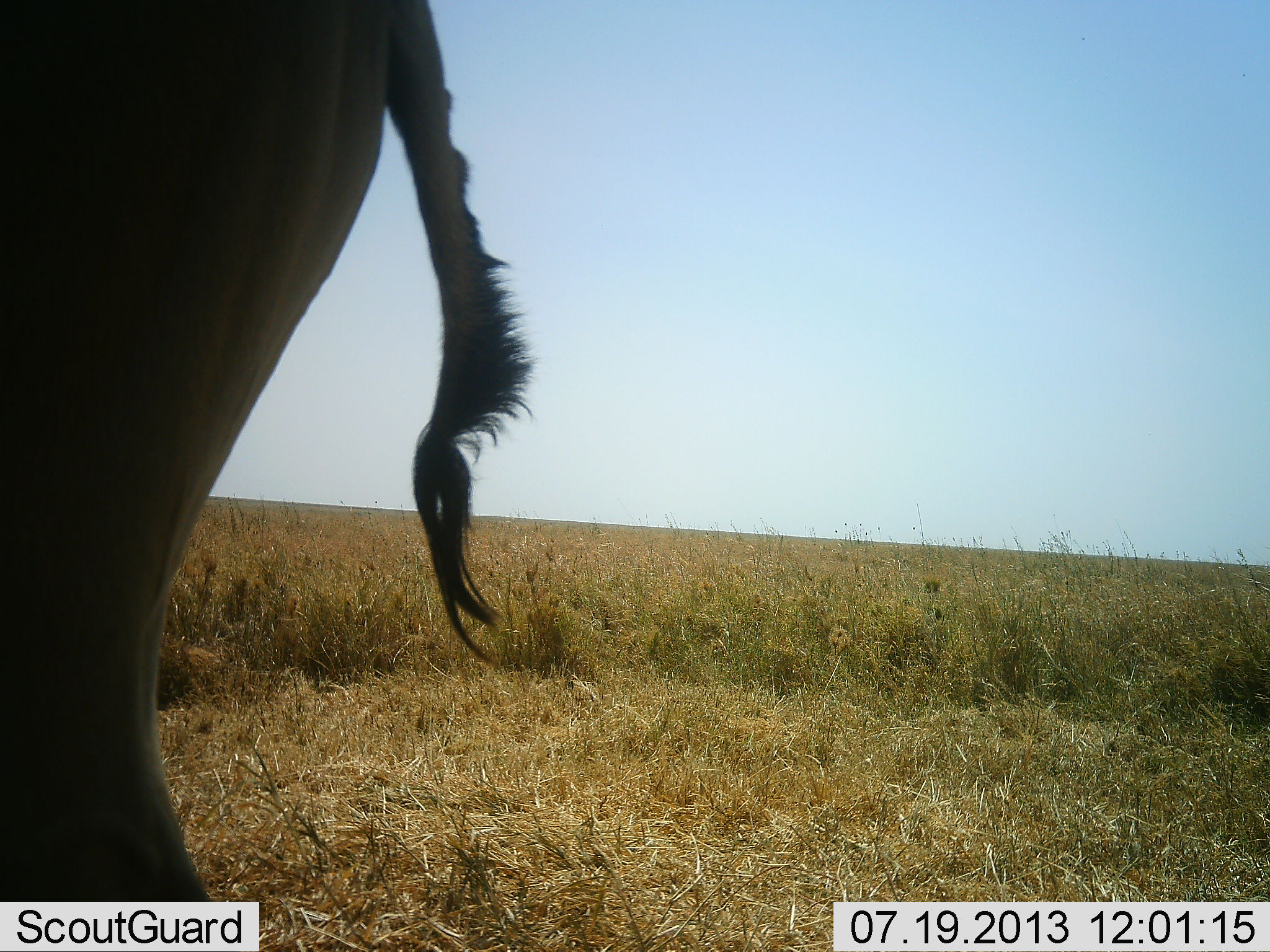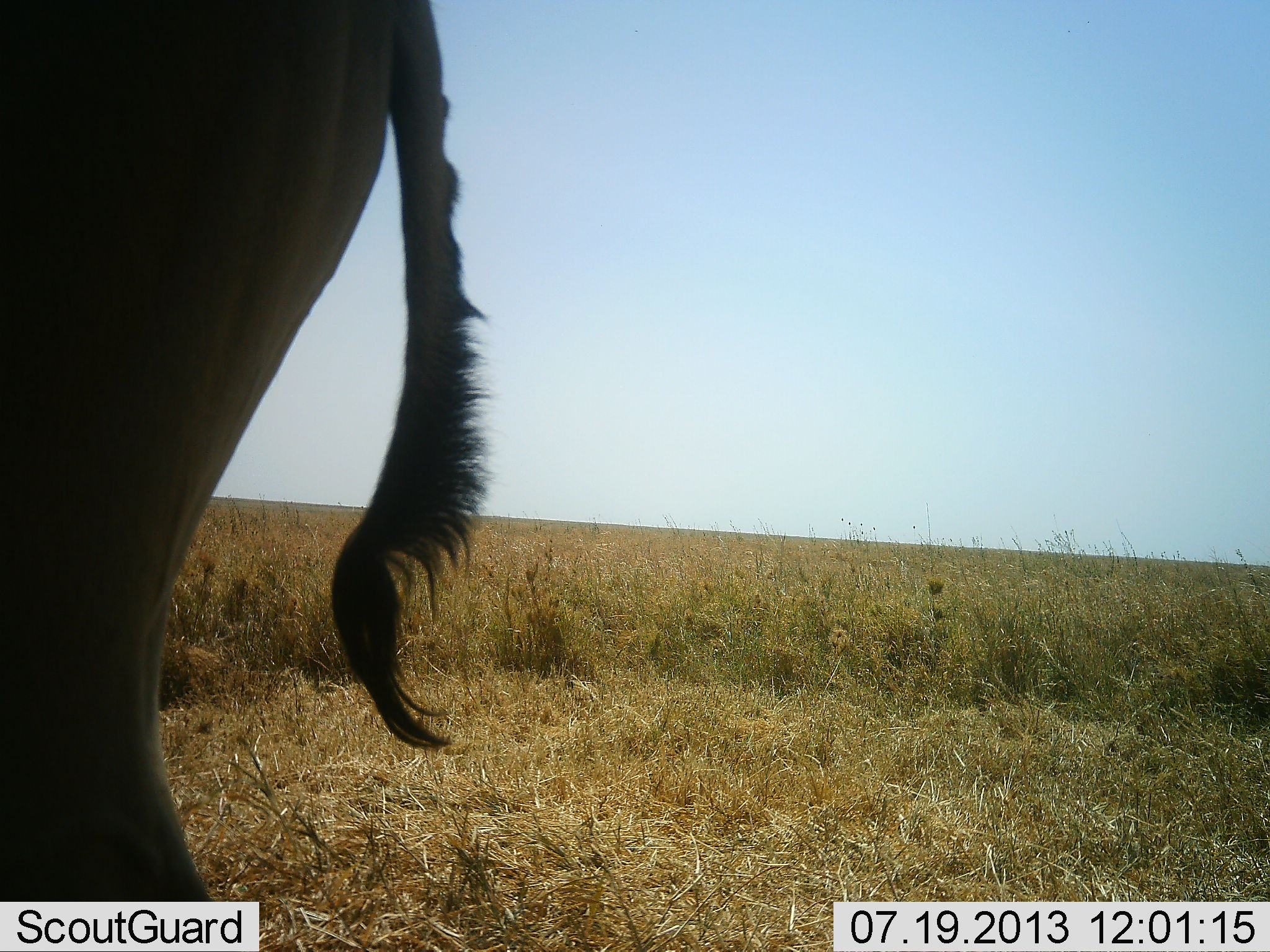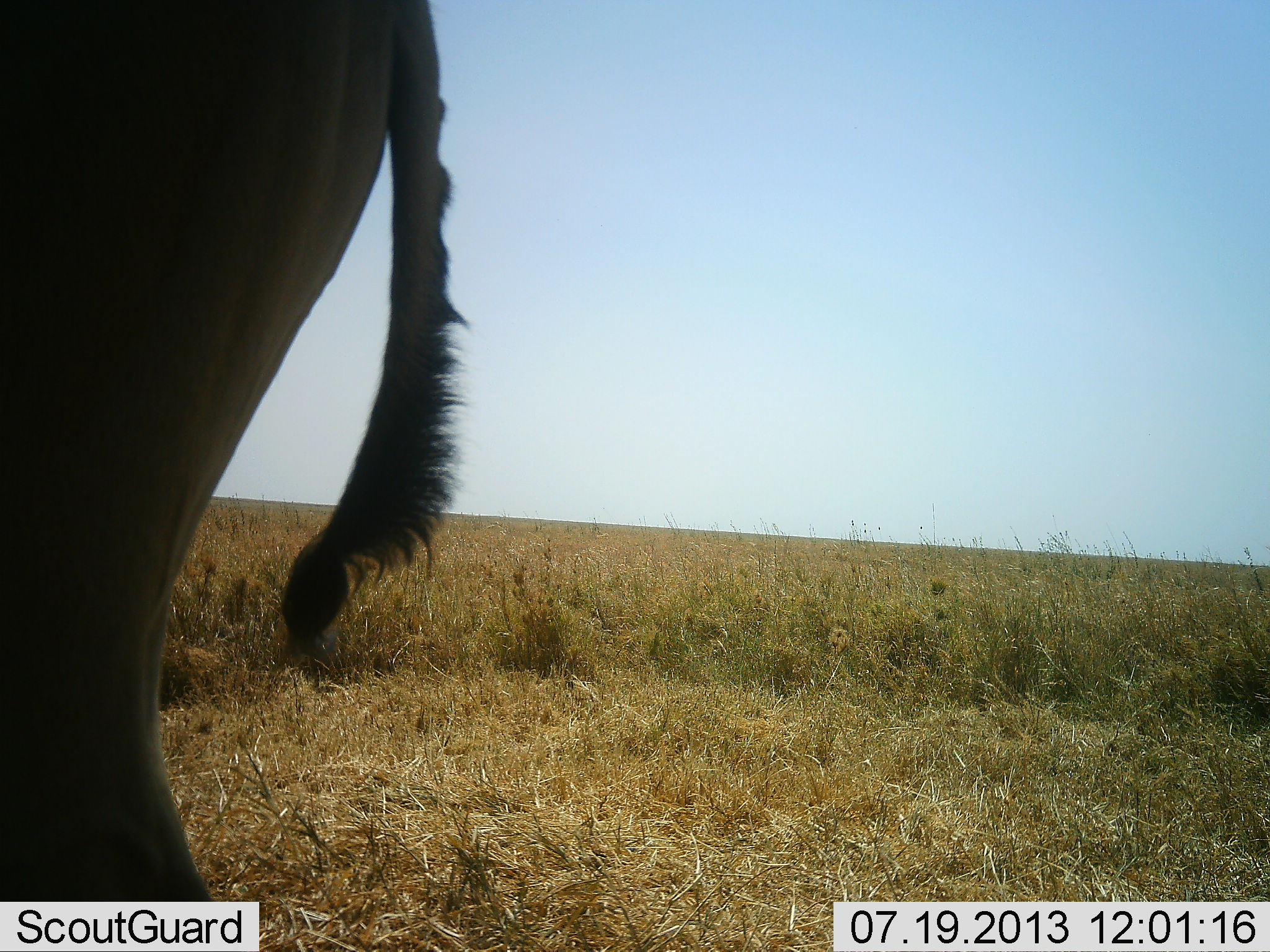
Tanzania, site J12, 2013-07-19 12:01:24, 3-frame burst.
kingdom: Animalia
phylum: Chordata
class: Mammalia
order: Artiodactyla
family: Bovidae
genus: Alcelaphus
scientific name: Alcelaphus buselaphus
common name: hartebeest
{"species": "hartebeest (Alcelaphus buselaphus)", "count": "1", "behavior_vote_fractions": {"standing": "100%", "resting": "0%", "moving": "0%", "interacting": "0%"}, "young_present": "0%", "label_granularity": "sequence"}